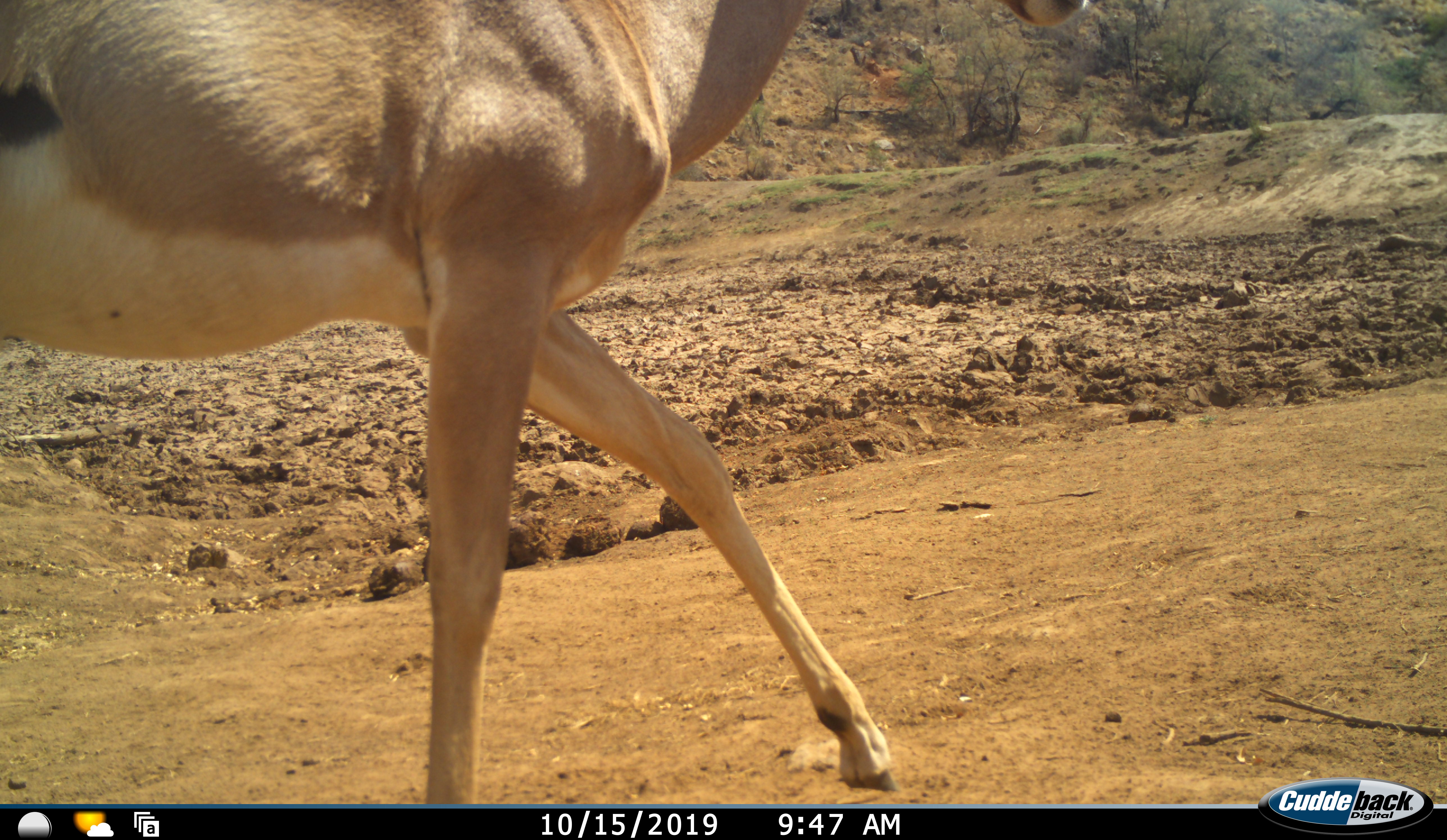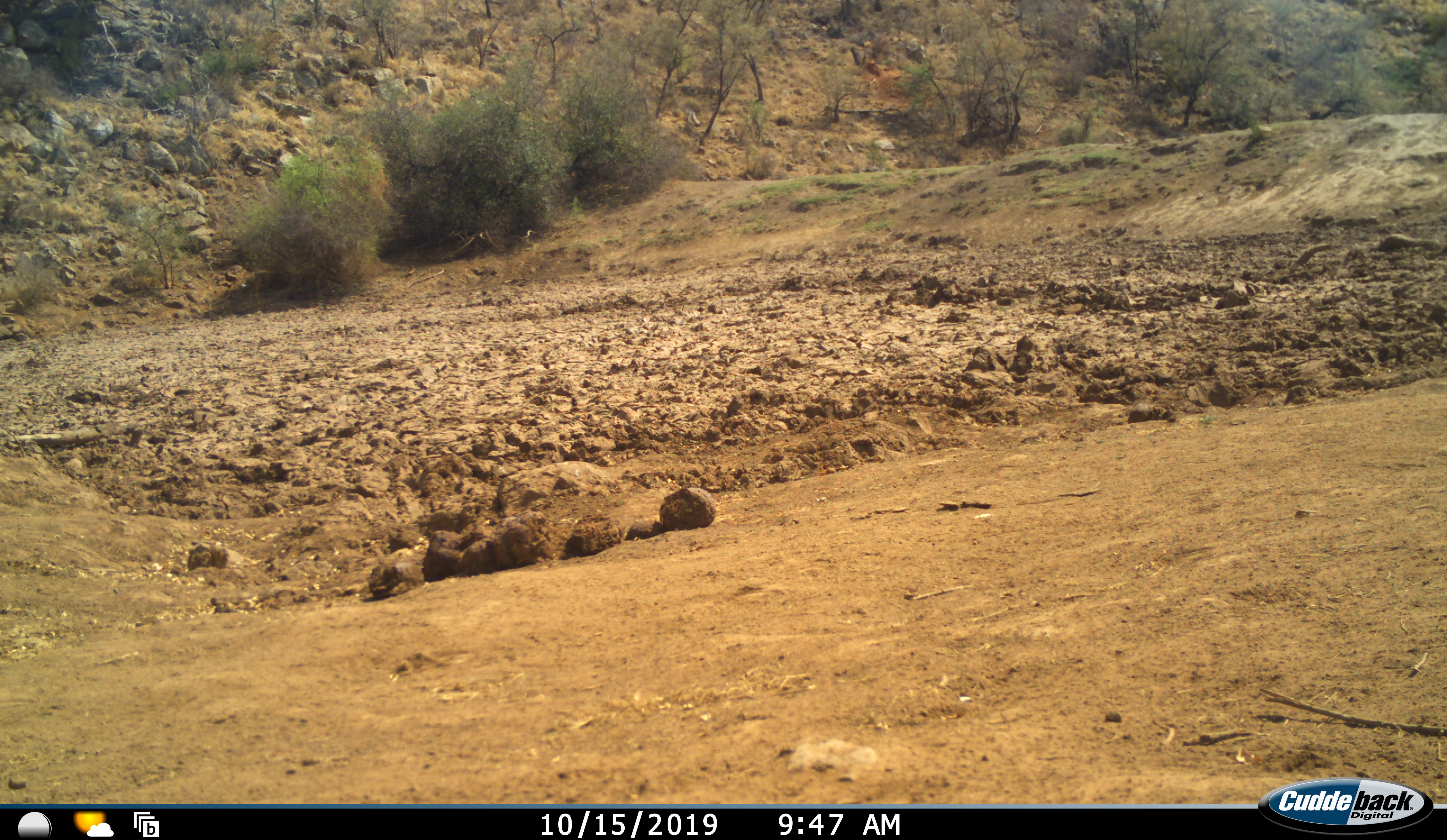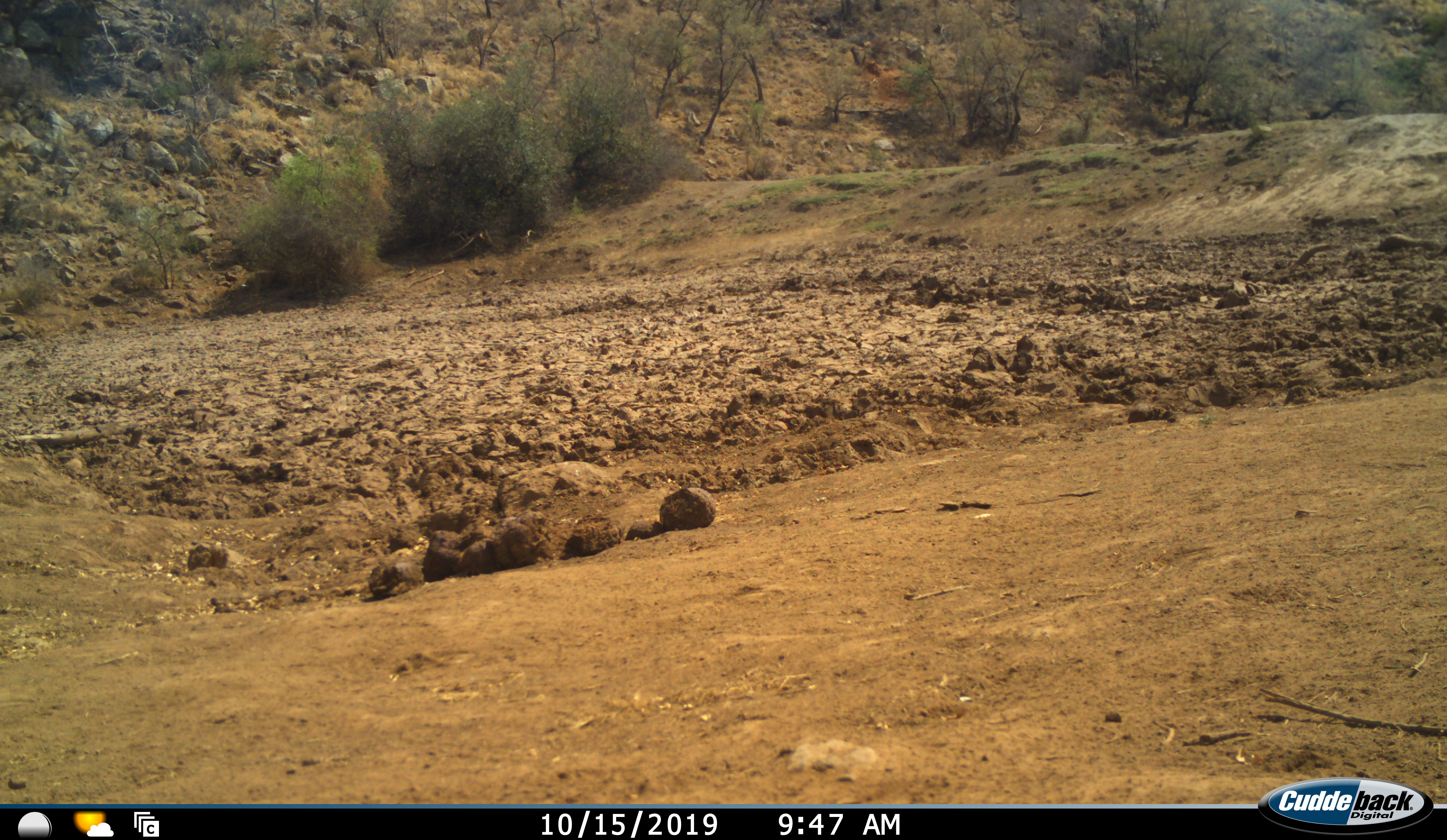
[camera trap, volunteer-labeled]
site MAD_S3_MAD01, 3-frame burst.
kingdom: Animalia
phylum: Chordata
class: Mammalia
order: Artiodactyla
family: Bovidae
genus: Aepyceros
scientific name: Aepyceros melampus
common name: impala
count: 1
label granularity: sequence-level